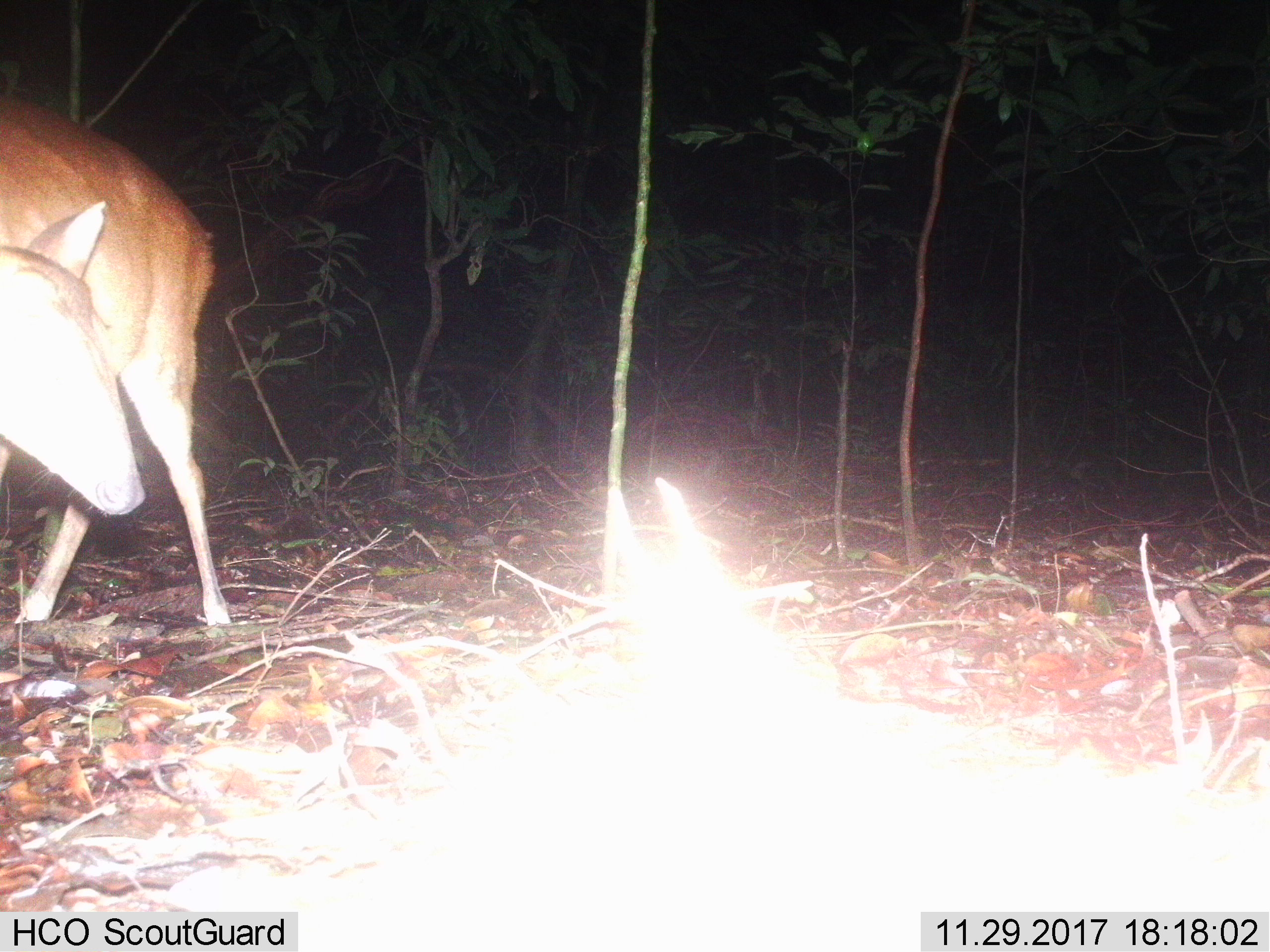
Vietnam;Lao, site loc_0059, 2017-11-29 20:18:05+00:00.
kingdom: Animalia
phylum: Chordata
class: Mammalia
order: Artiodactyla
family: Cervidae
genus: Muntiacus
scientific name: Muntiacus vuquangensis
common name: large-antlered muntjac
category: large antlered muntjac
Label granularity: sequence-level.